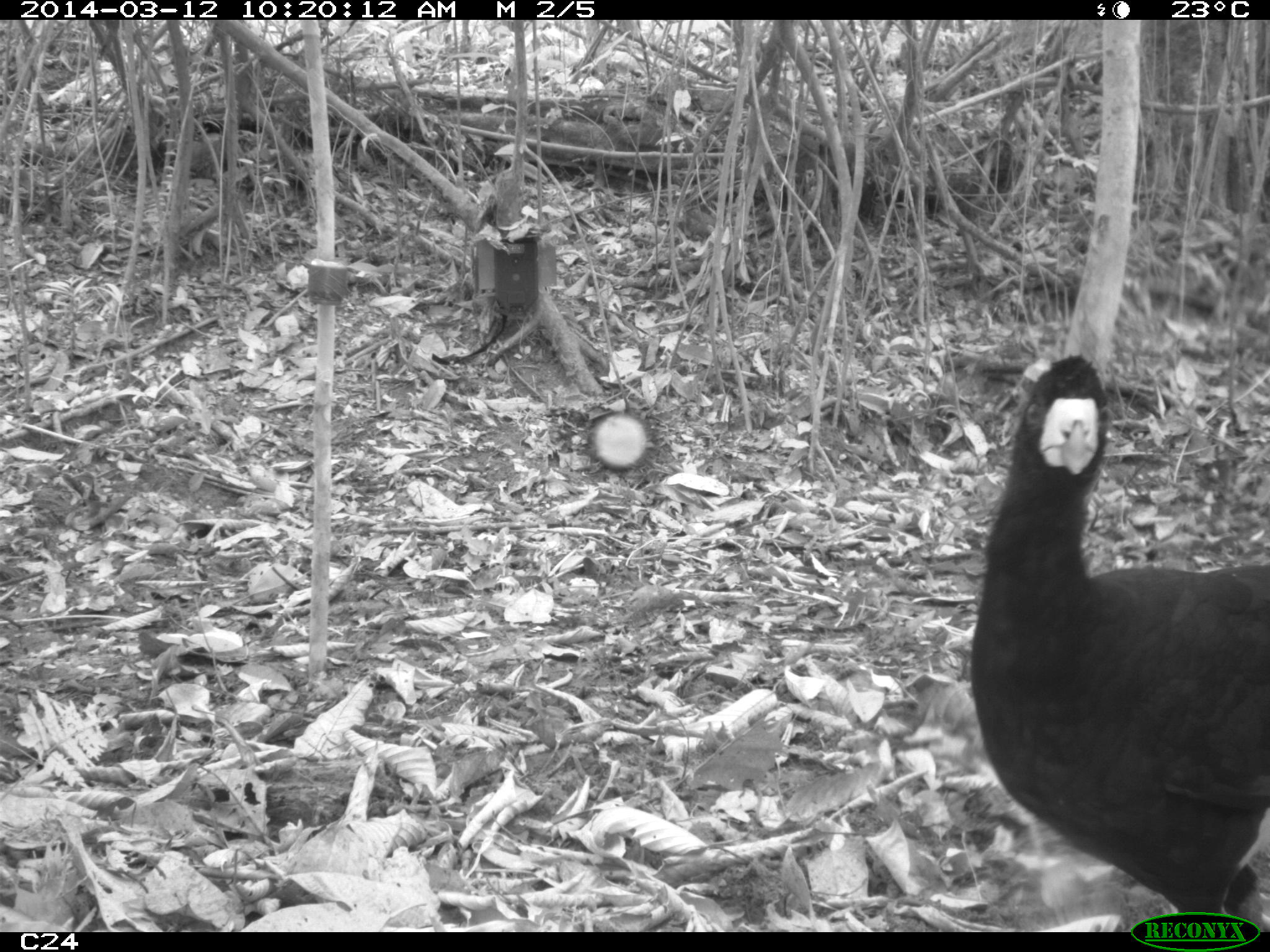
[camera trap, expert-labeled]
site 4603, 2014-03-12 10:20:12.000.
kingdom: Animalia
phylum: Chordata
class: Aves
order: Galliformes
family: Cracidae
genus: Crax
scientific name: Crax alector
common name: black curassow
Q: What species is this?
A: Crax alector (black curassow).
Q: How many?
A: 2.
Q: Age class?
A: Adult.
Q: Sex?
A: Female.